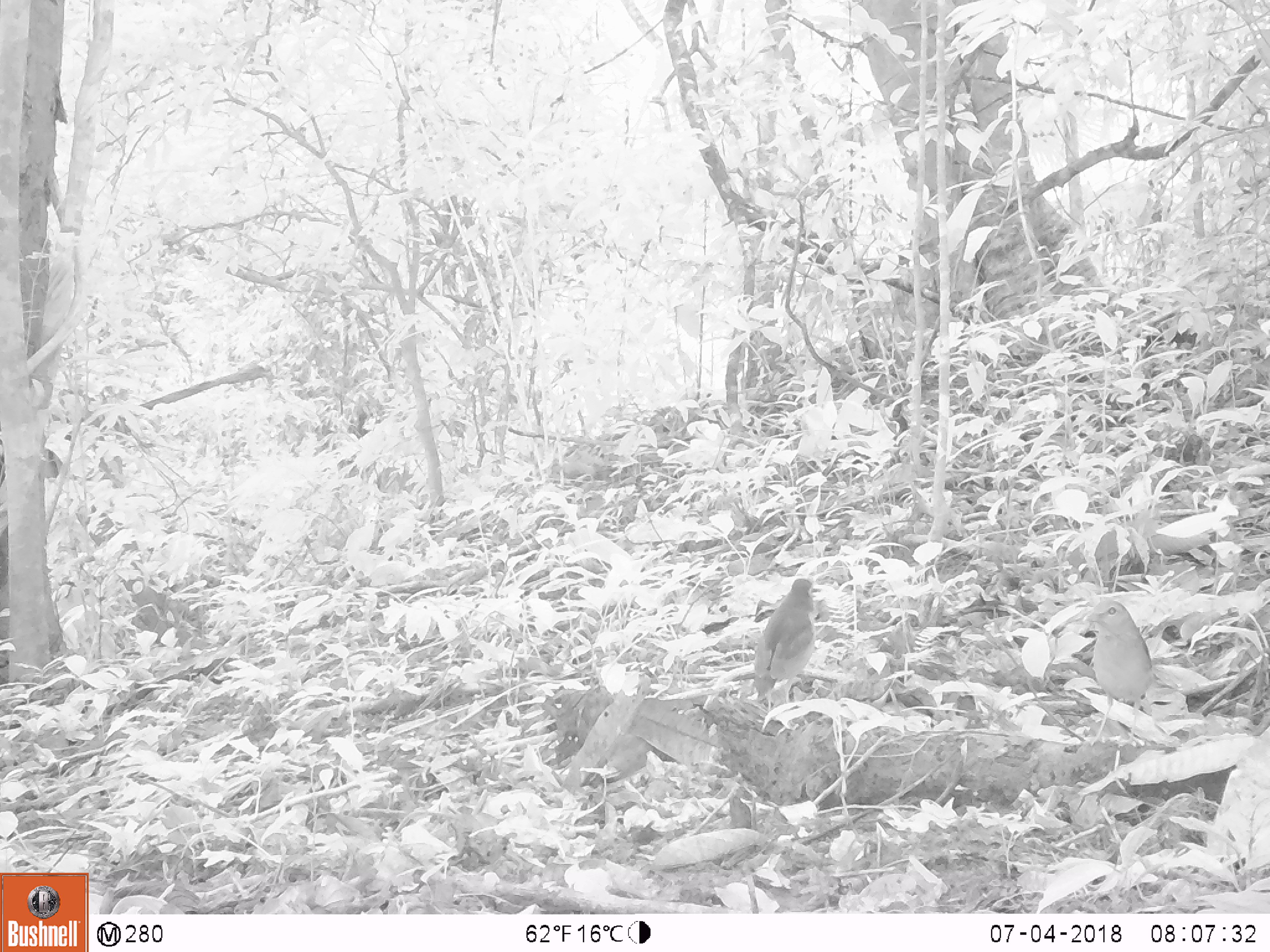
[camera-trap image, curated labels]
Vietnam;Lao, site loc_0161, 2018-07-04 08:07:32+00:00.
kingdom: Animalia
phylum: Chordata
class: Aves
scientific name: Aves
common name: bird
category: unidentified bird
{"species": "unidentified bird (bird) (Aves)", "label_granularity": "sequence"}